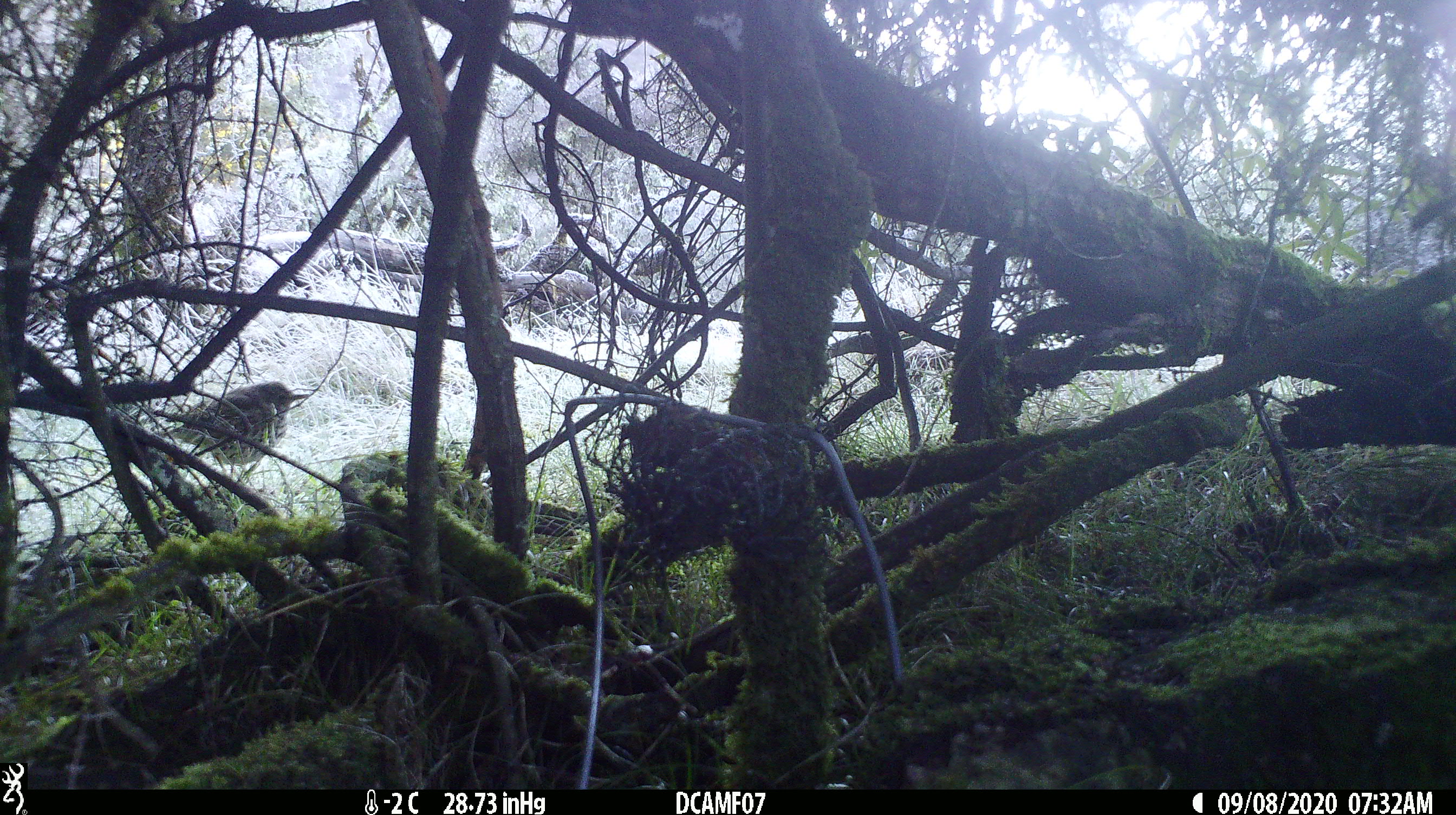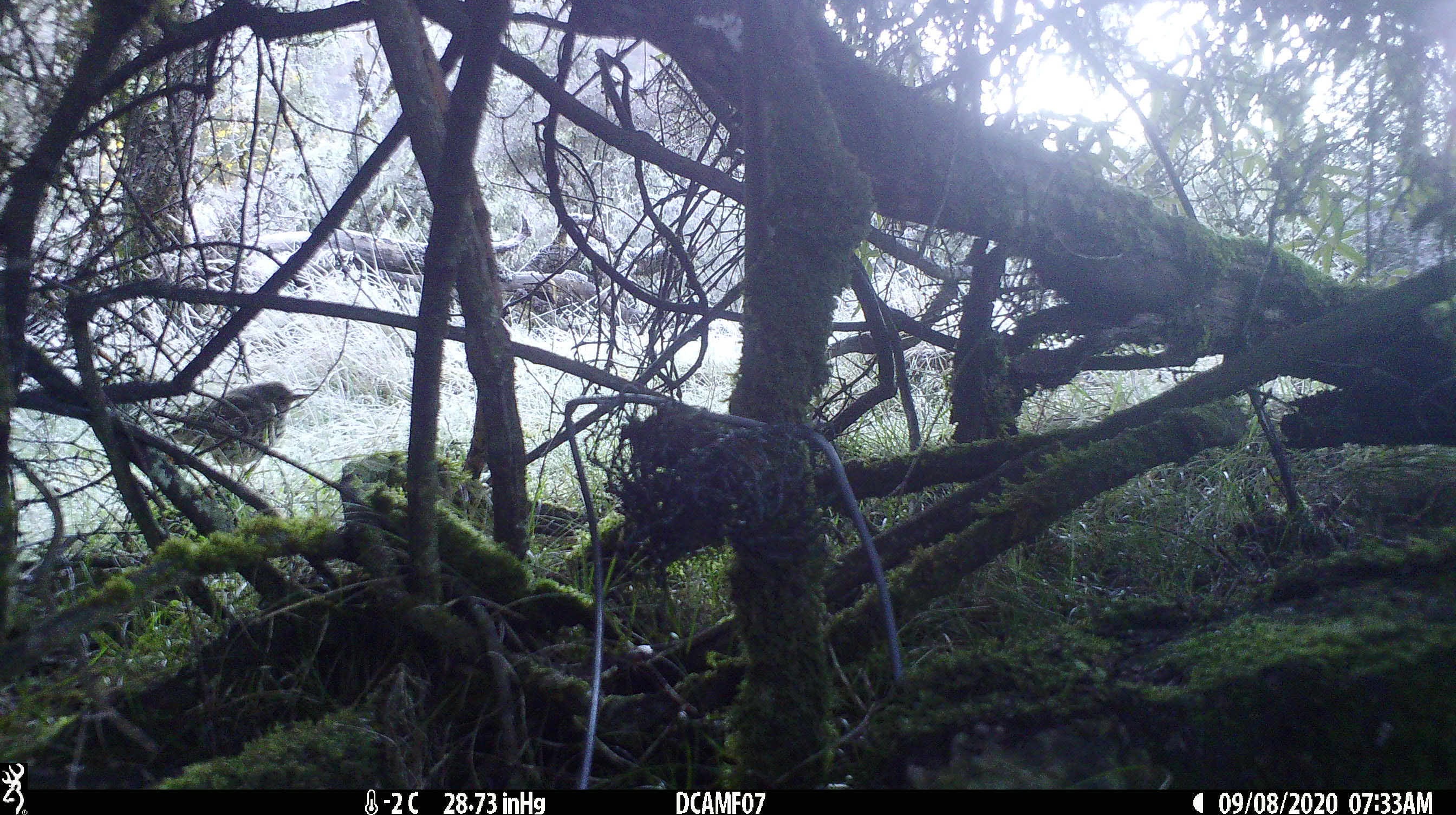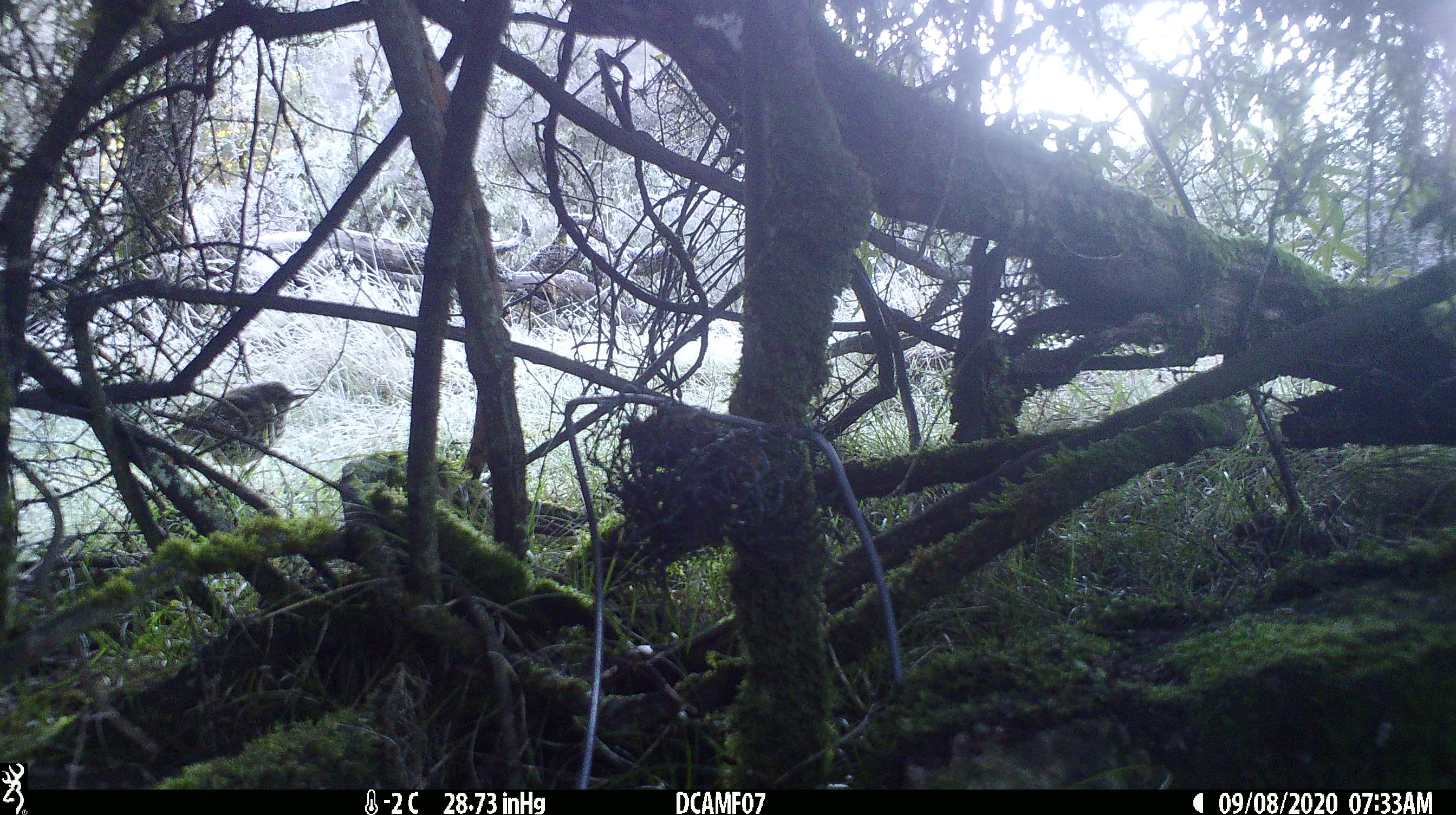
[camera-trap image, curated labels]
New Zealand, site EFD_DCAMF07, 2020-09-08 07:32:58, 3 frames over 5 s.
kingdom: Animalia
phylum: Chordata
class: Aves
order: Passeriformes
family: Turdidae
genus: Turdus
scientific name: Turdus philomelos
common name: song thrush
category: thrush